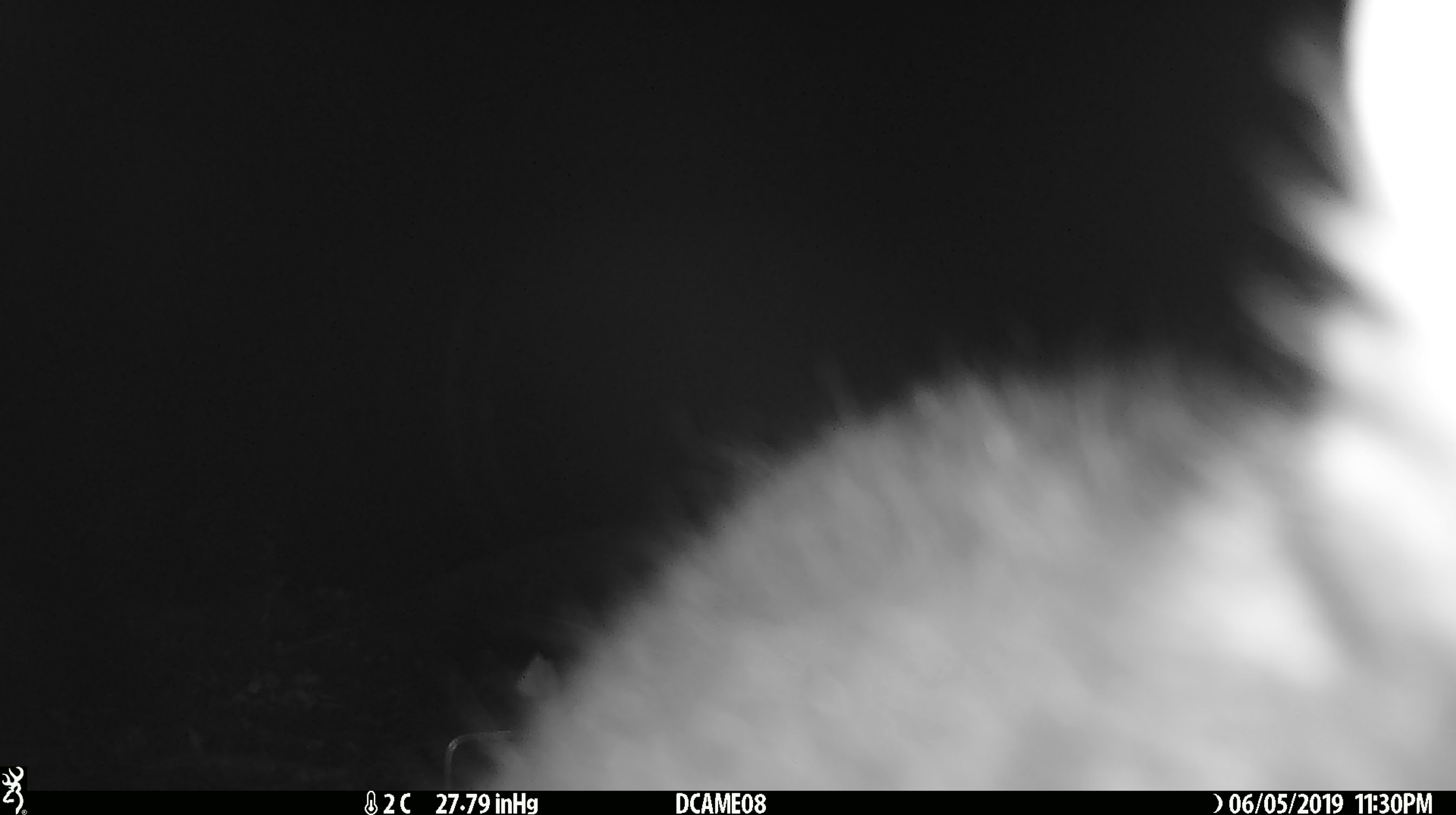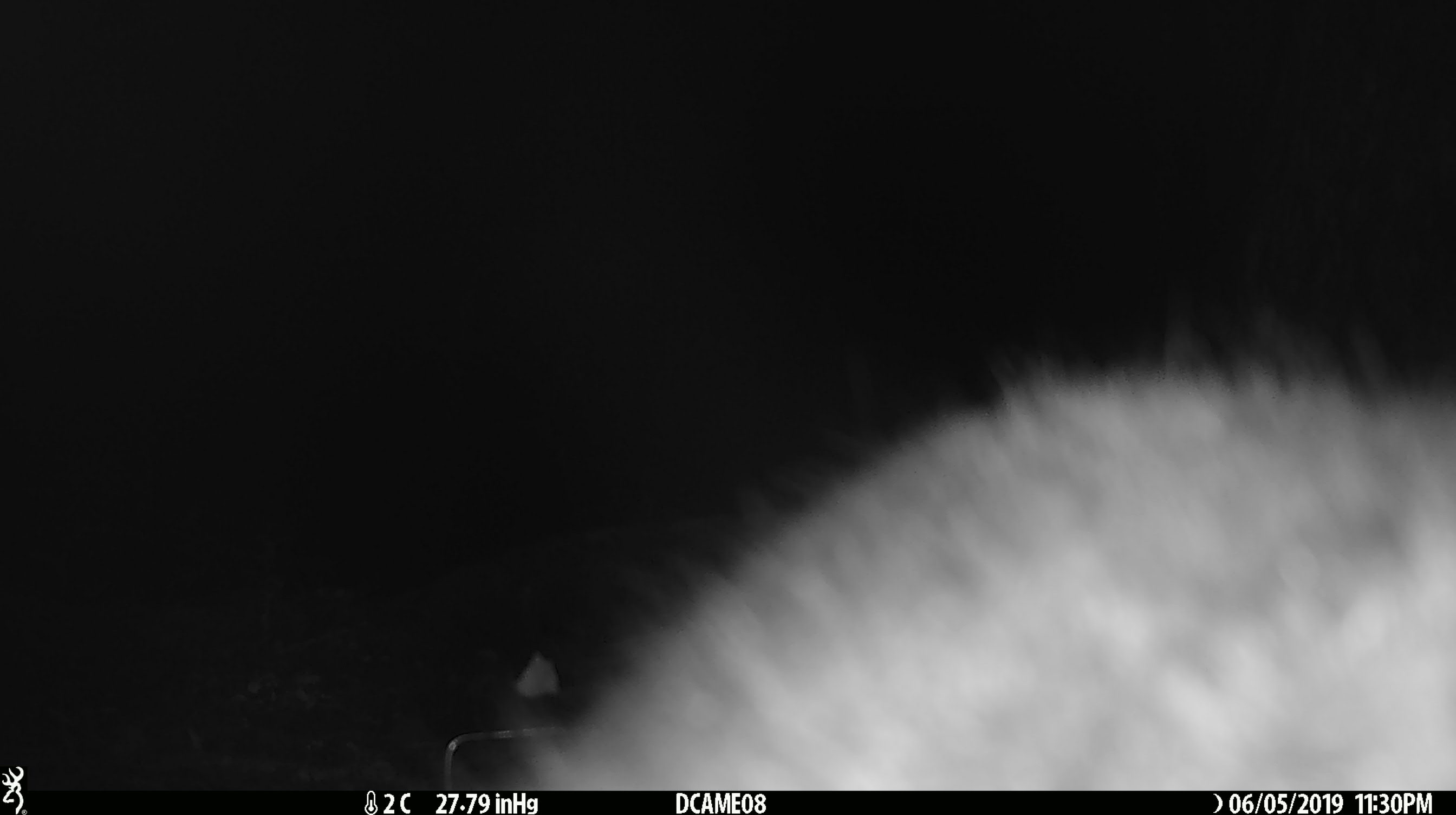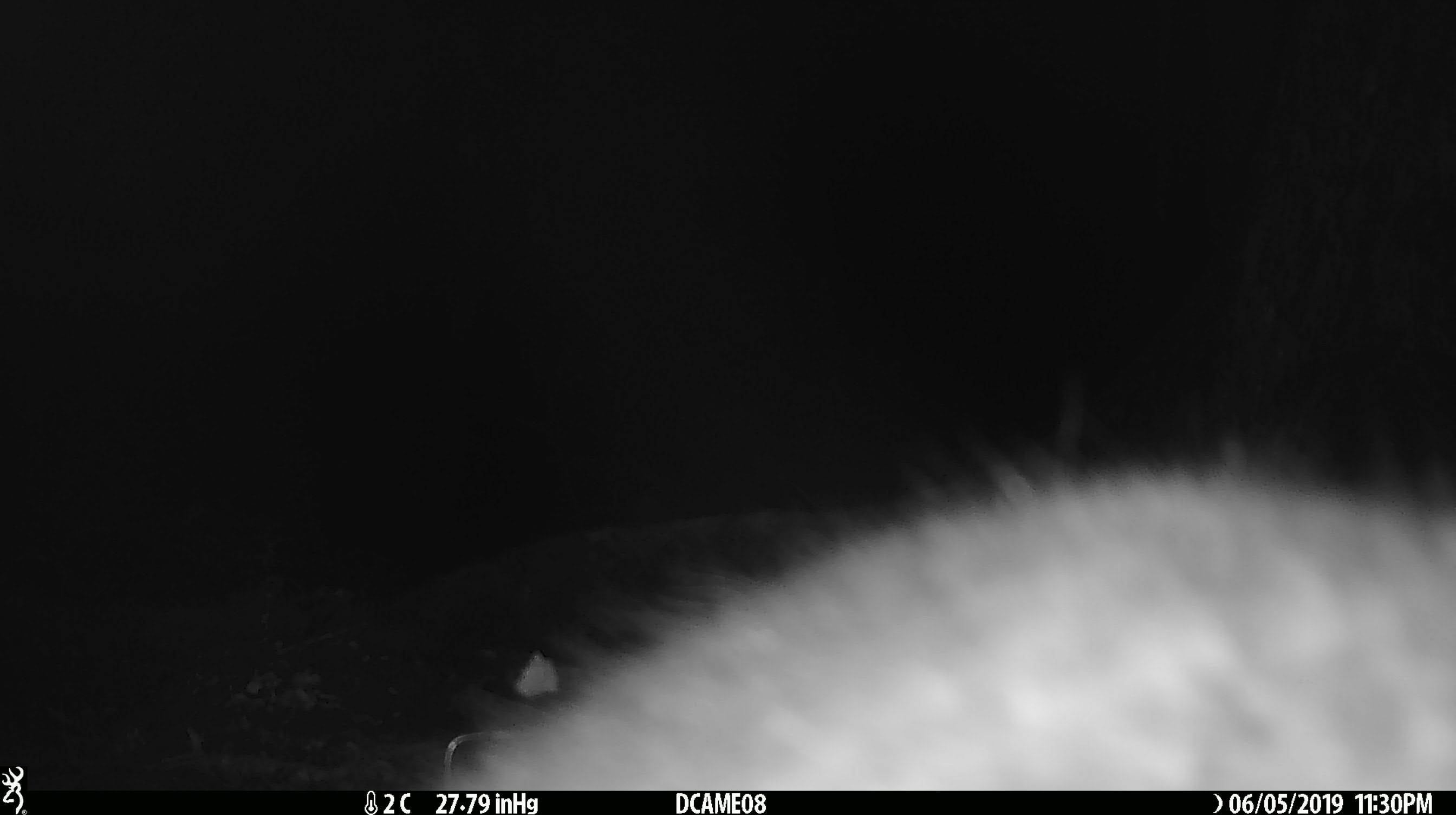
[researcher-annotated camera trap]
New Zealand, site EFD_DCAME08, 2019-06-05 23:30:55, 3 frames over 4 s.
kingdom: Animalia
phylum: Chordata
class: Mammalia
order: Diprotodontia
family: Phalangeridae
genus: Trichosurus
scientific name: Trichosurus vulpecula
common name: common brushtail possum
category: possum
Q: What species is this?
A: Possum (common brushtail possum) (Trichosurus vulpecula).